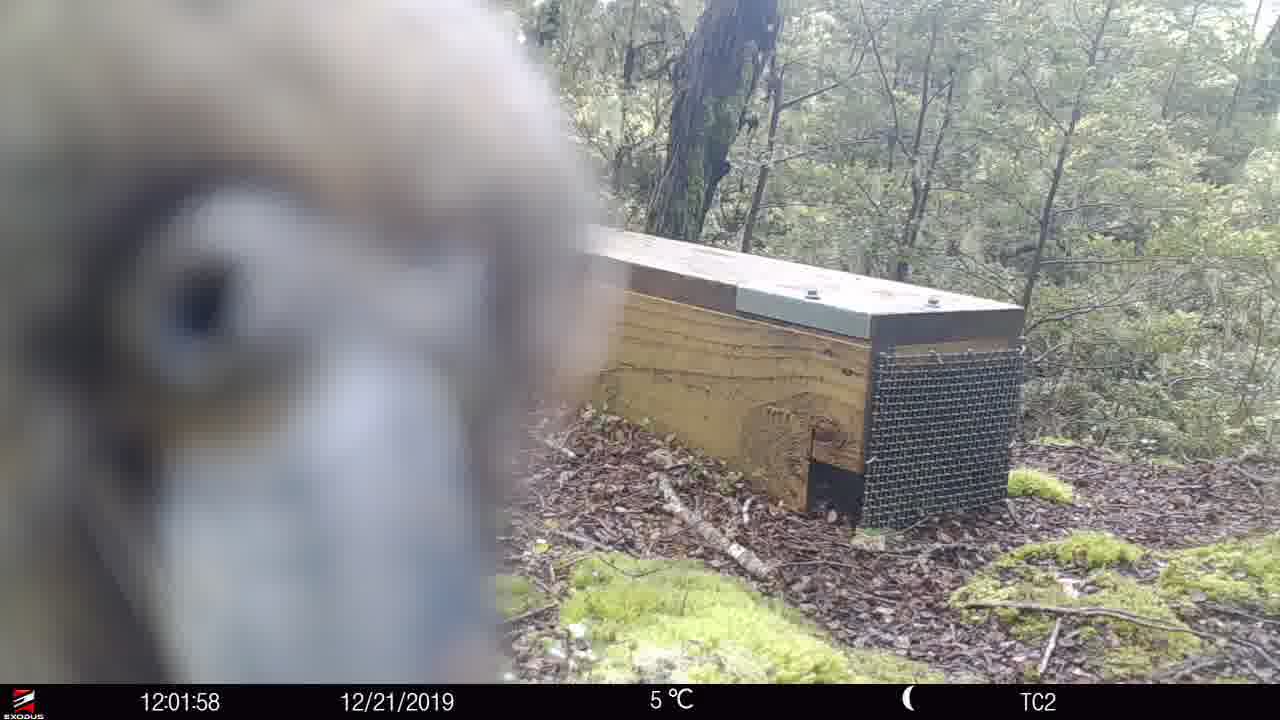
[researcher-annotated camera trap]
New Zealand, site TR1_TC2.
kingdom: Animalia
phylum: Chordata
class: Aves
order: Psittaciformes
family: Strigopidae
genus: Nestor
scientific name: Nestor notabilis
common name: kea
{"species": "kea (Nestor notabilis)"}